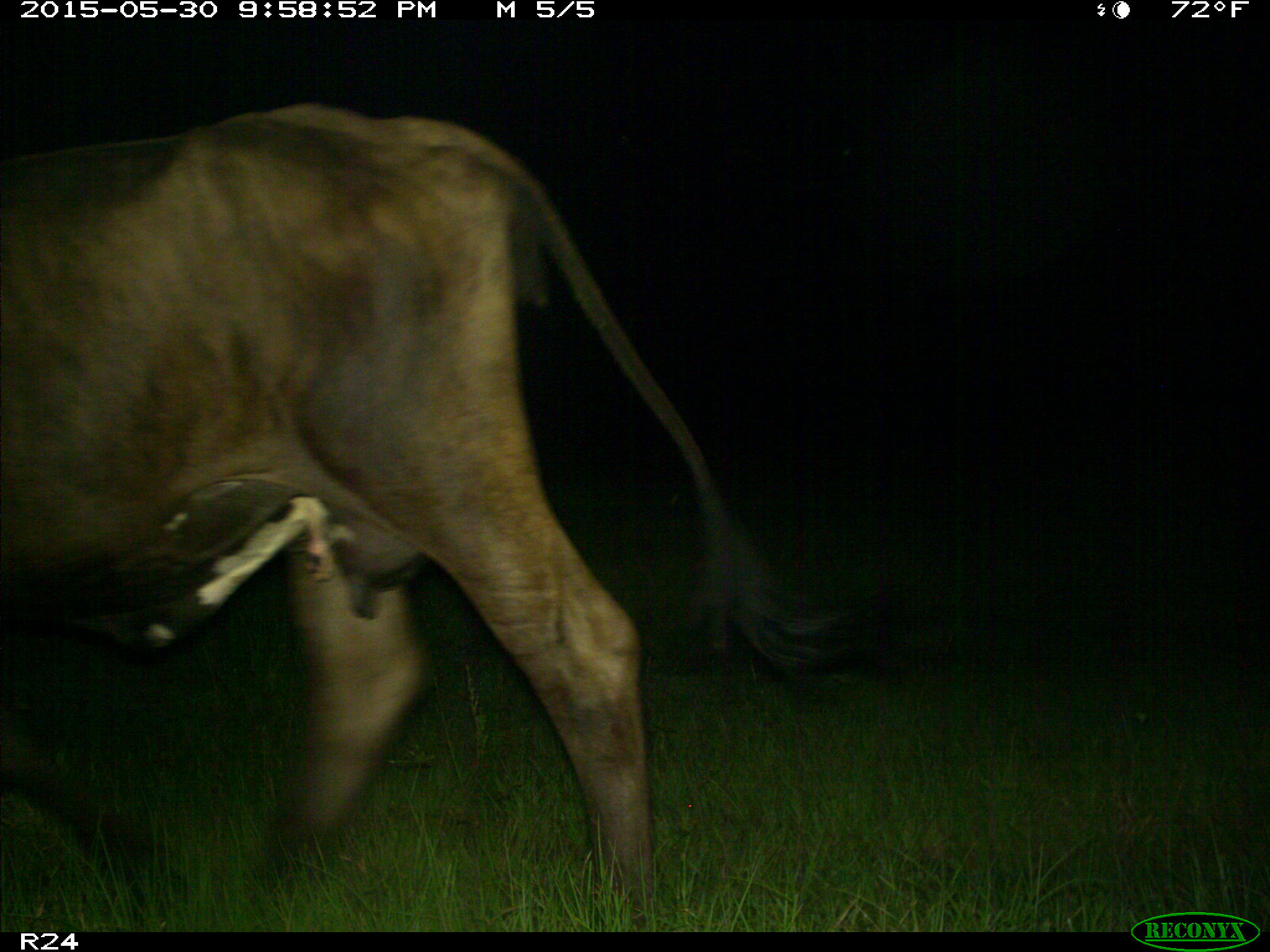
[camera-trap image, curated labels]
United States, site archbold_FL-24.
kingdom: Animalia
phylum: Chordata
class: Mammalia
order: Artiodactyla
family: Bovidae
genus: Bos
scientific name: Bos taurus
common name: domestic cow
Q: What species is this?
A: Bos taurus (domestic cow).